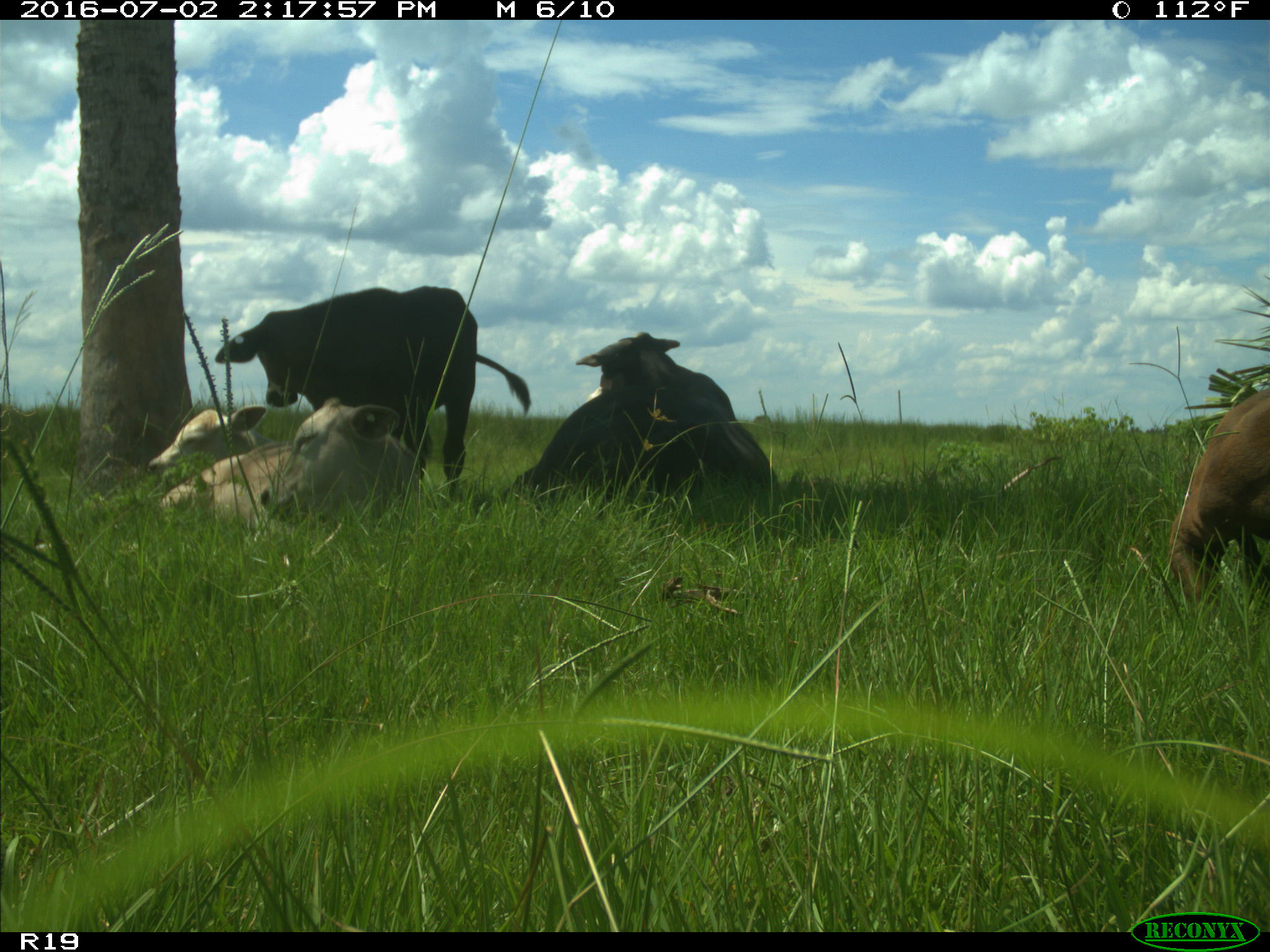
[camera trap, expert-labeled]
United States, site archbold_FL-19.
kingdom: Animalia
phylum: Chordata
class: Mammalia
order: Artiodactyla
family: Bovidae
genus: Bos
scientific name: Bos taurus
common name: domestic cow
Bos taurus (domestic cow).